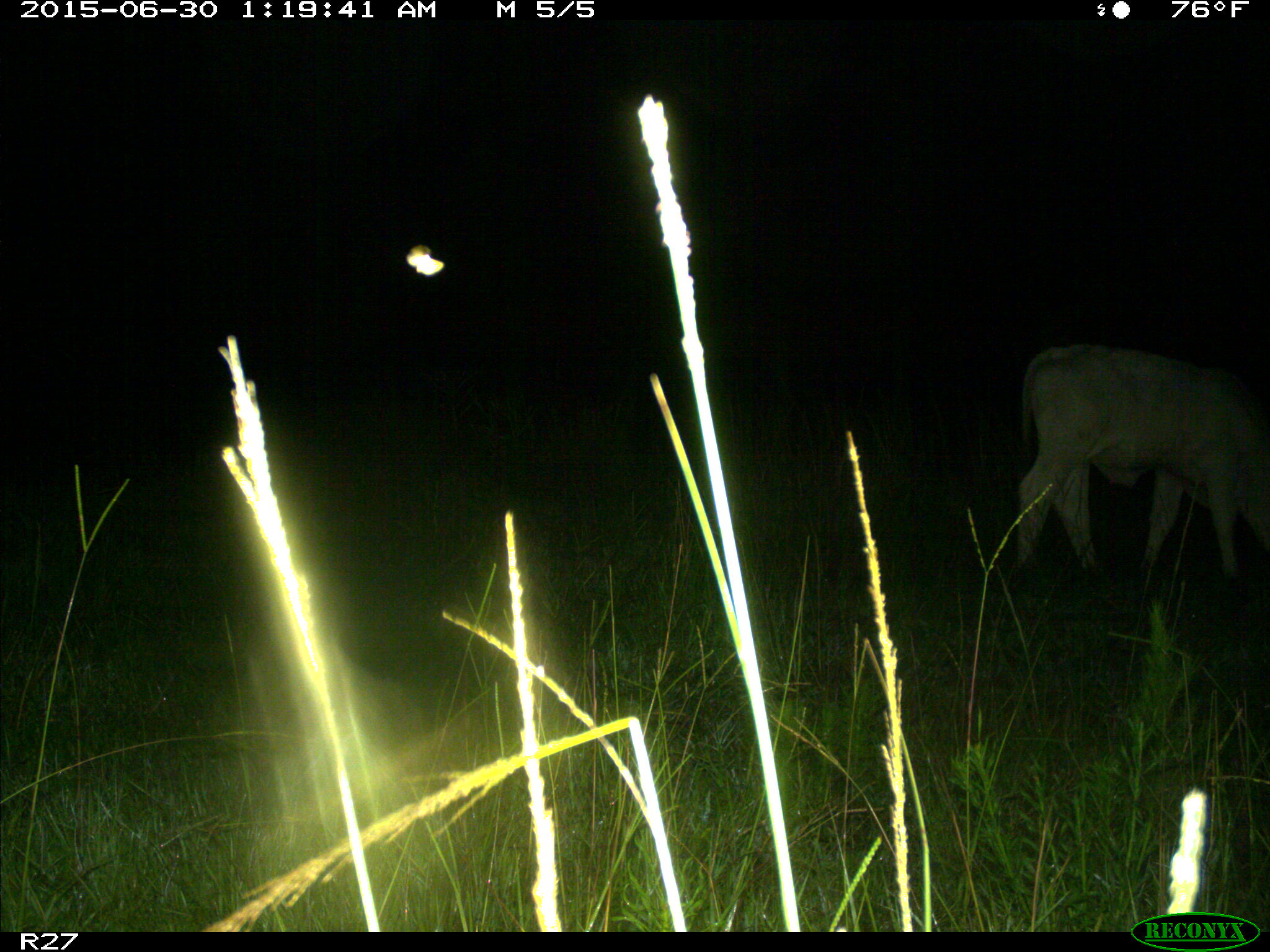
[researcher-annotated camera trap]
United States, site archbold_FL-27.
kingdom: Animalia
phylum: Chordata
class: Mammalia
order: Artiodactyla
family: Bovidae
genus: Bos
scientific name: Bos taurus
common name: domestic cow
Bos taurus (domestic cow).